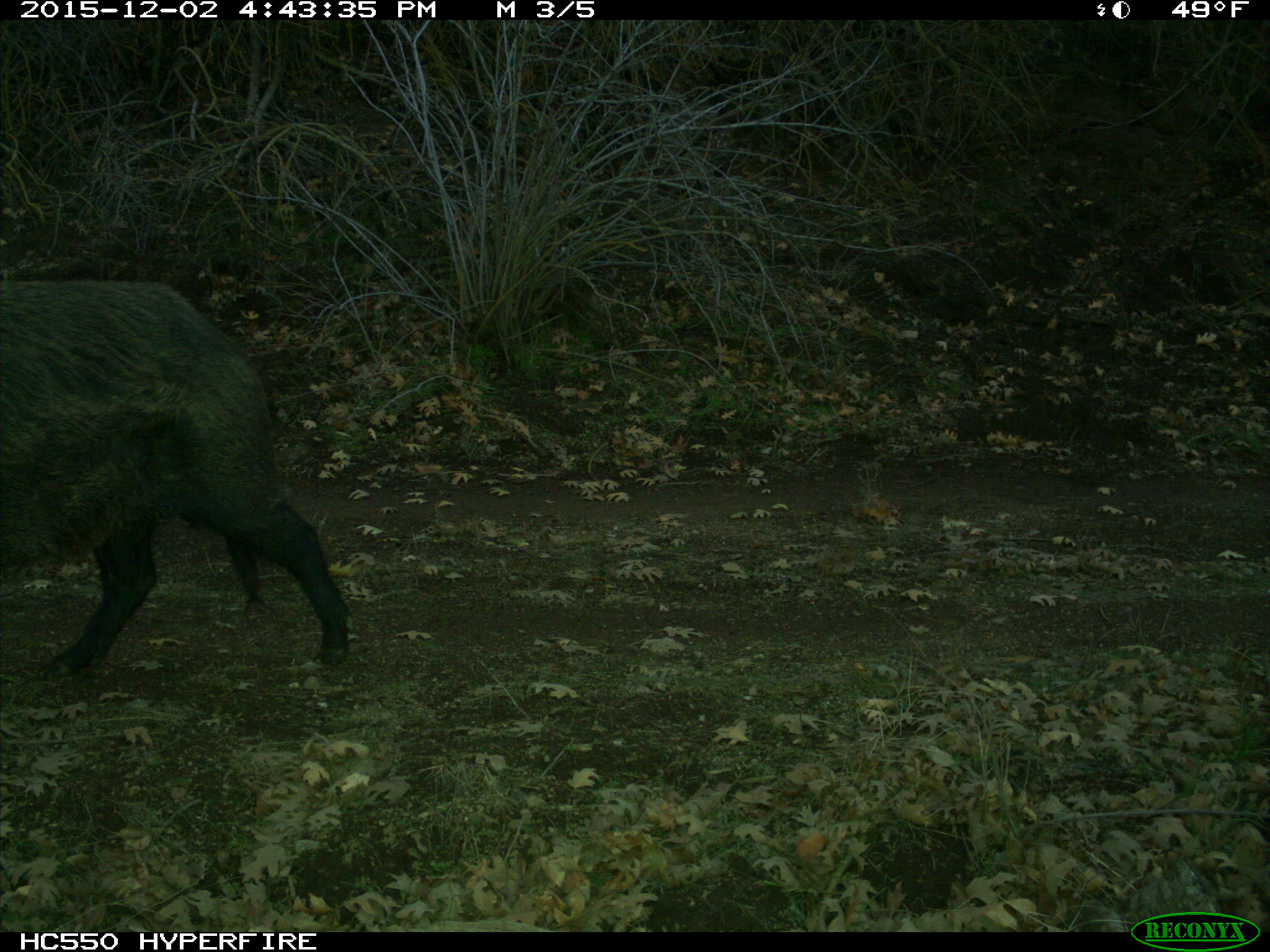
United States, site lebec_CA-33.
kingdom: Animalia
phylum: Chordata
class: Mammalia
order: Artiodactyla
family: Suidae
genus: Sus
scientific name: Sus scrofa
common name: wild boar